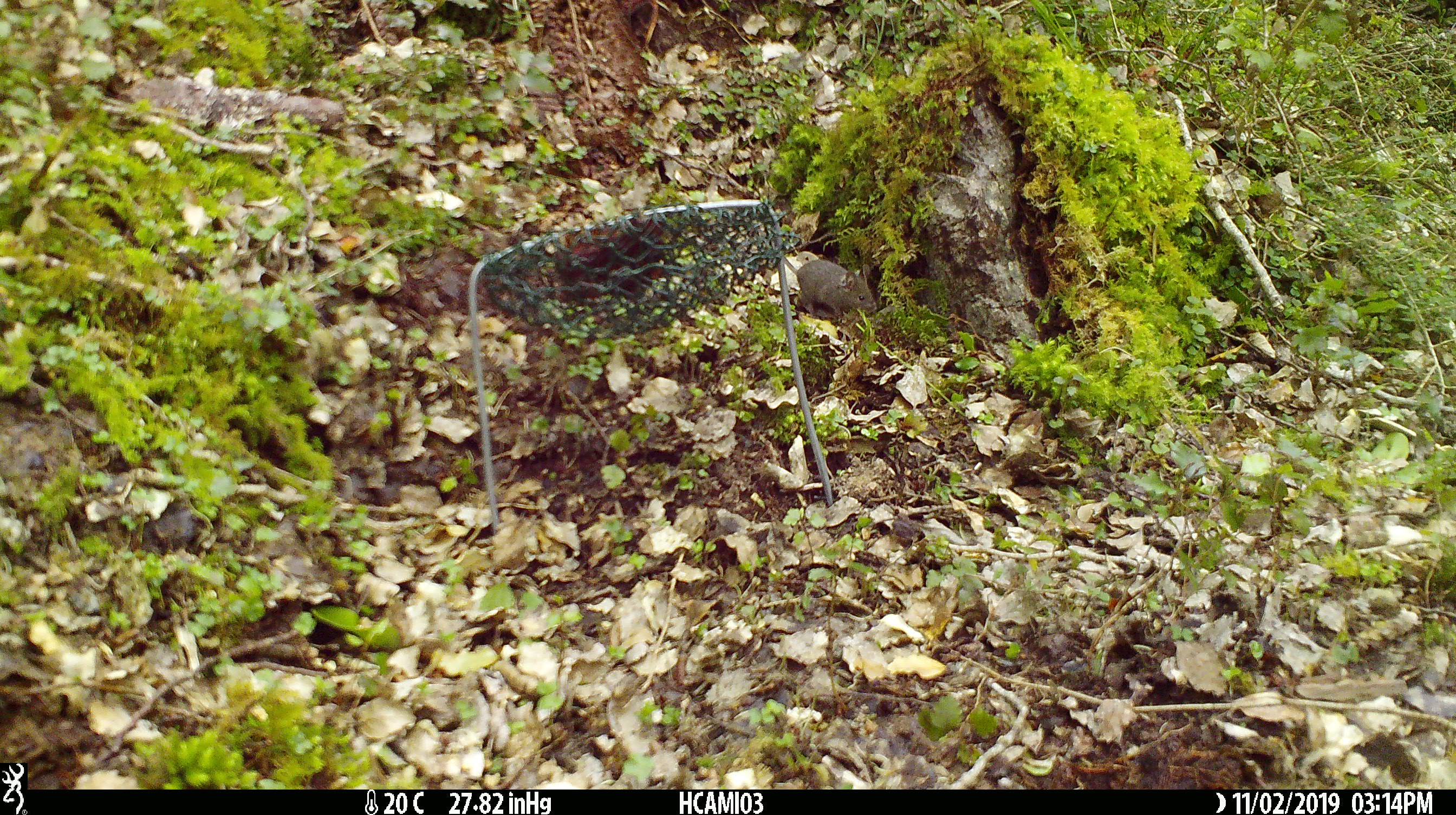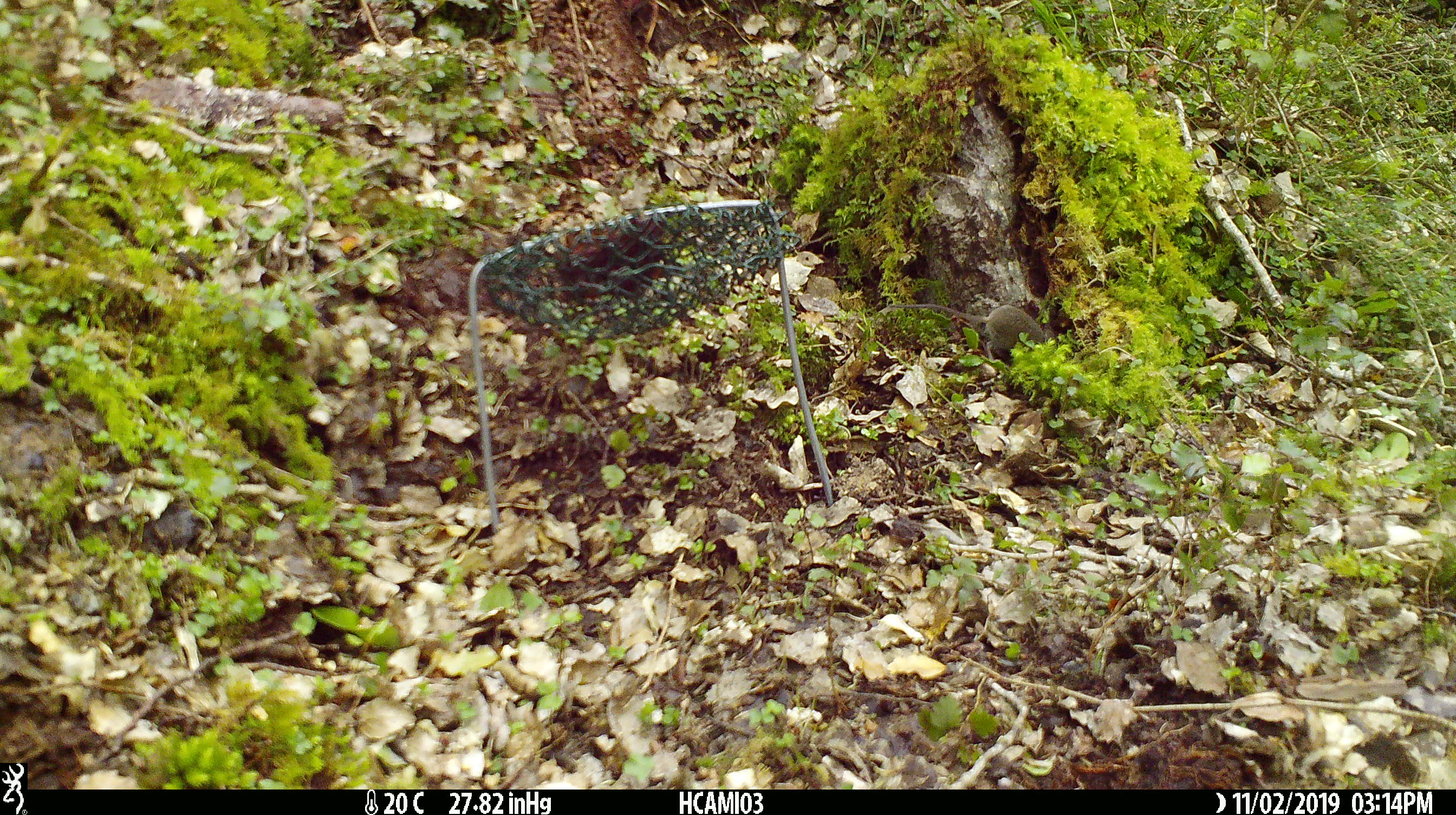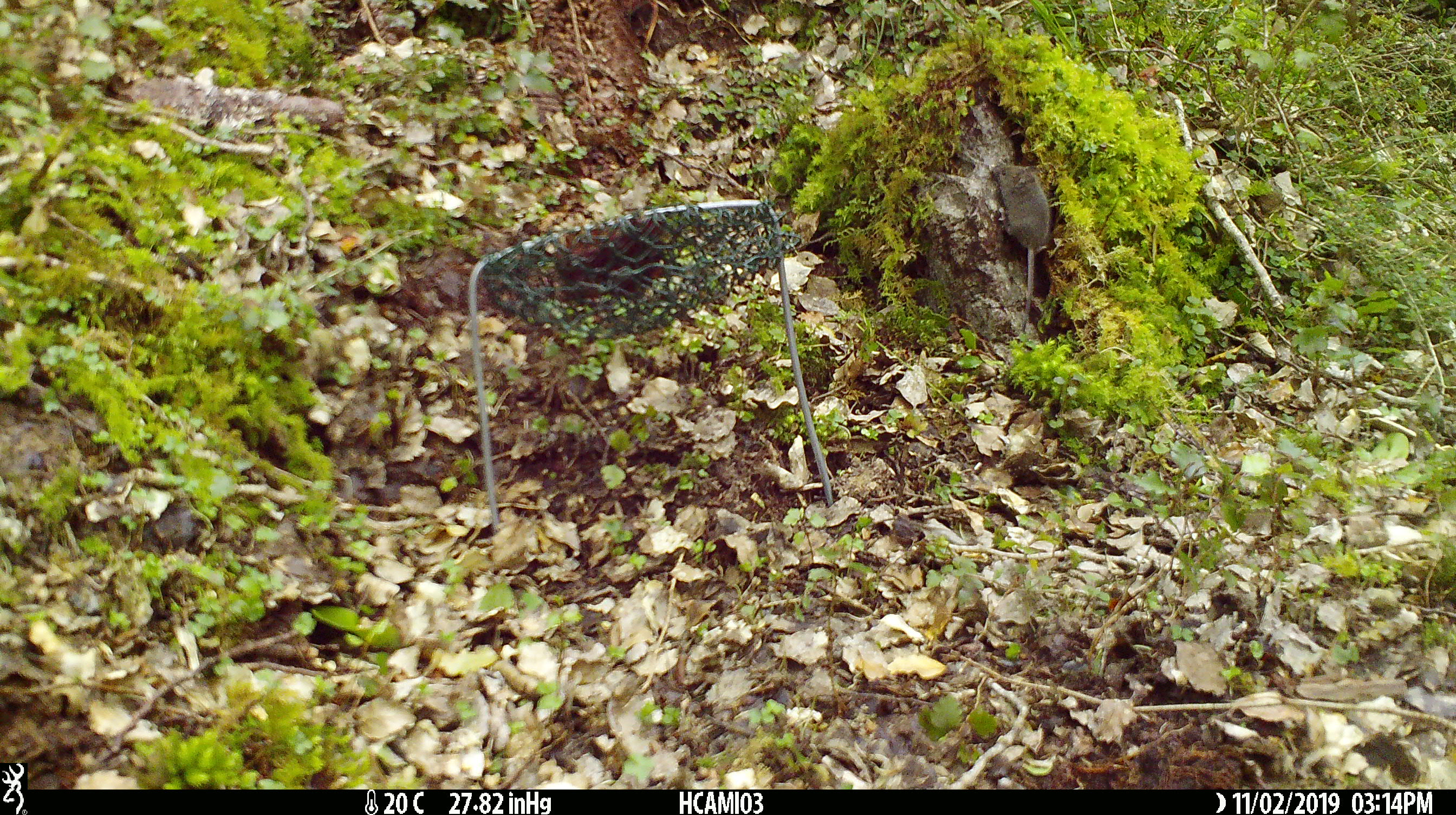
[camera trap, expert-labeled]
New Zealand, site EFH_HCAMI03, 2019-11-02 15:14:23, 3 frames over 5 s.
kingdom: Animalia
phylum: Chordata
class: Mammalia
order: Rodentia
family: Muridae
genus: Mus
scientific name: Mus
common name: mouse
Mouse (Mus).